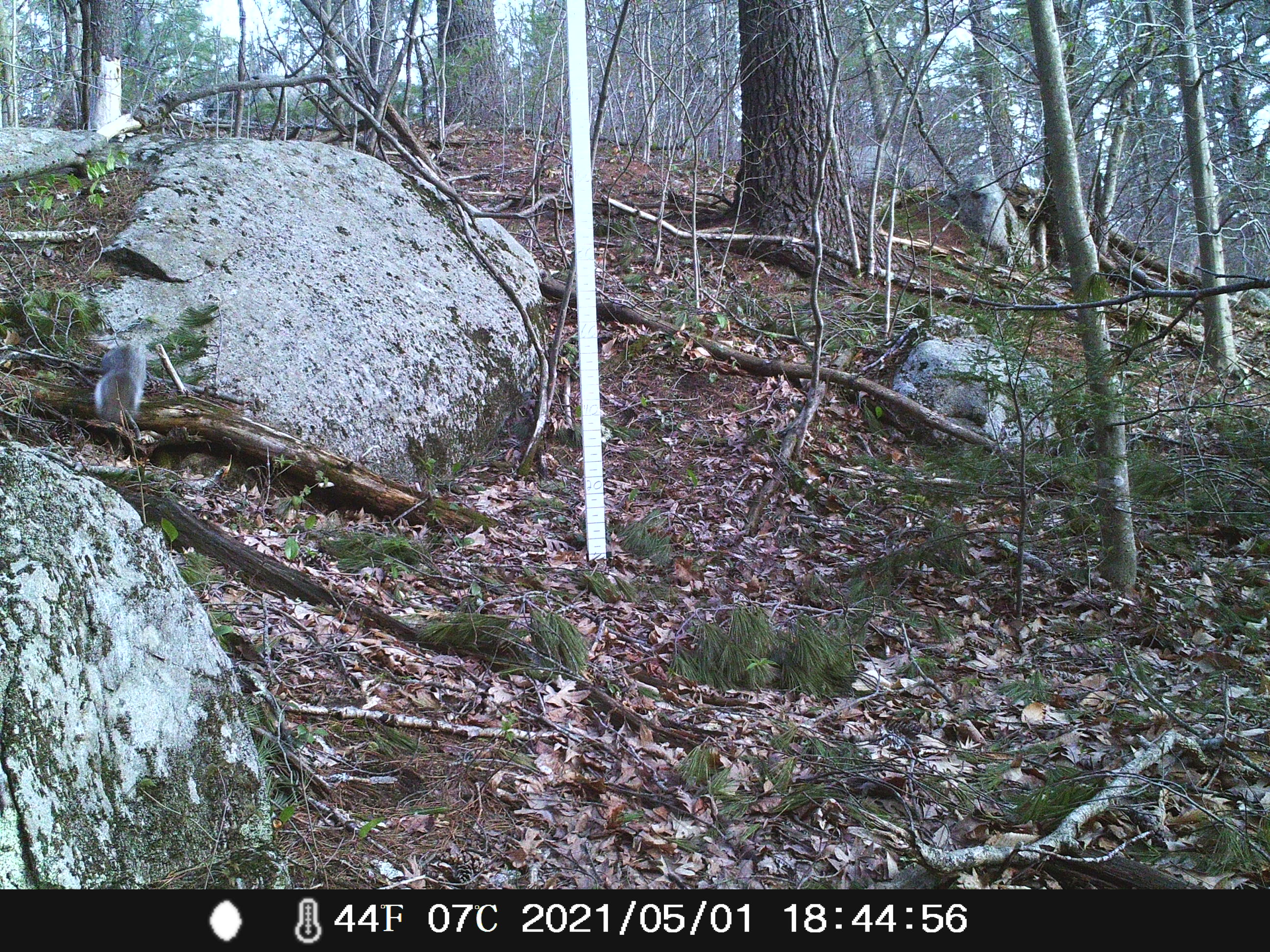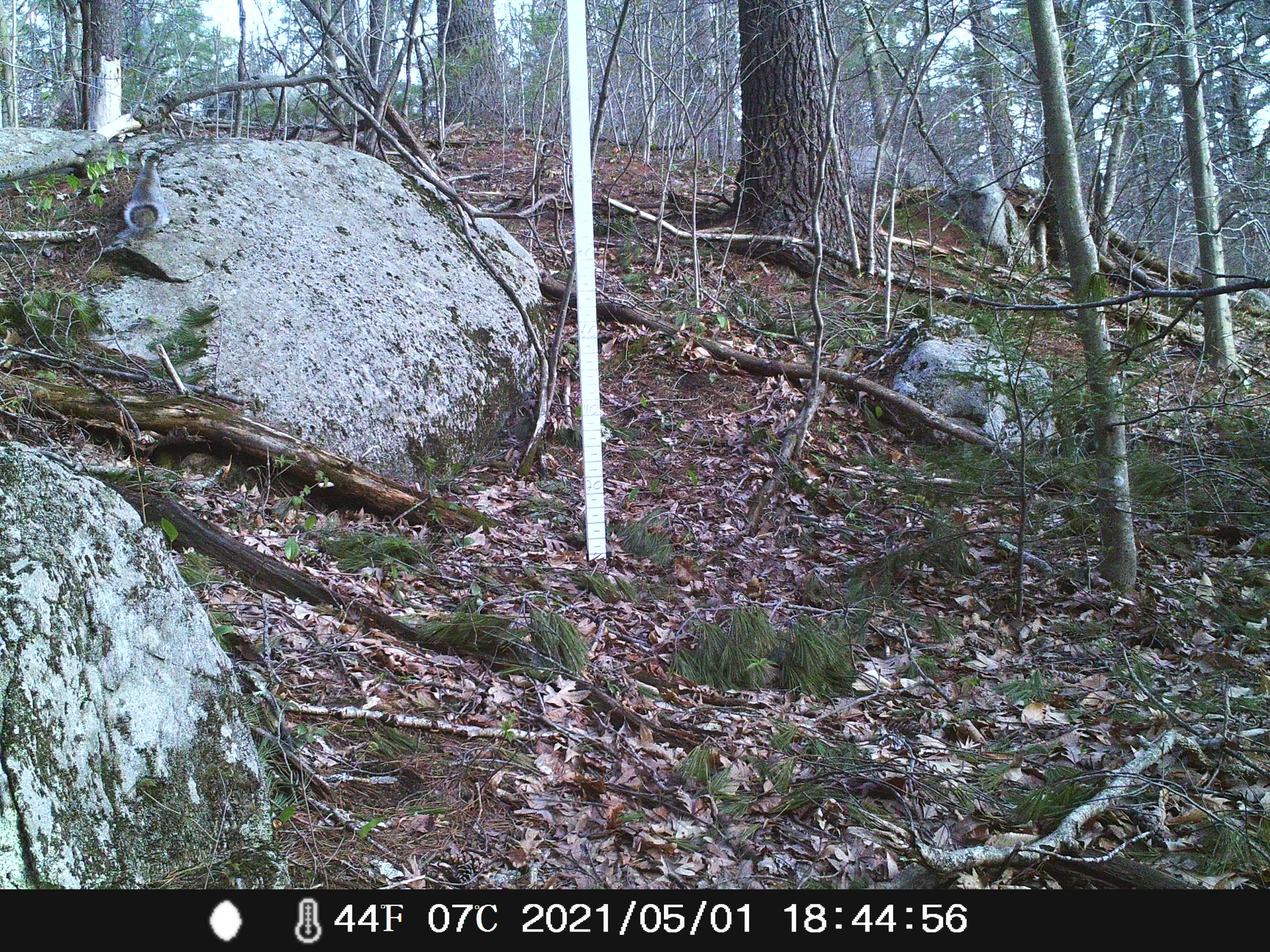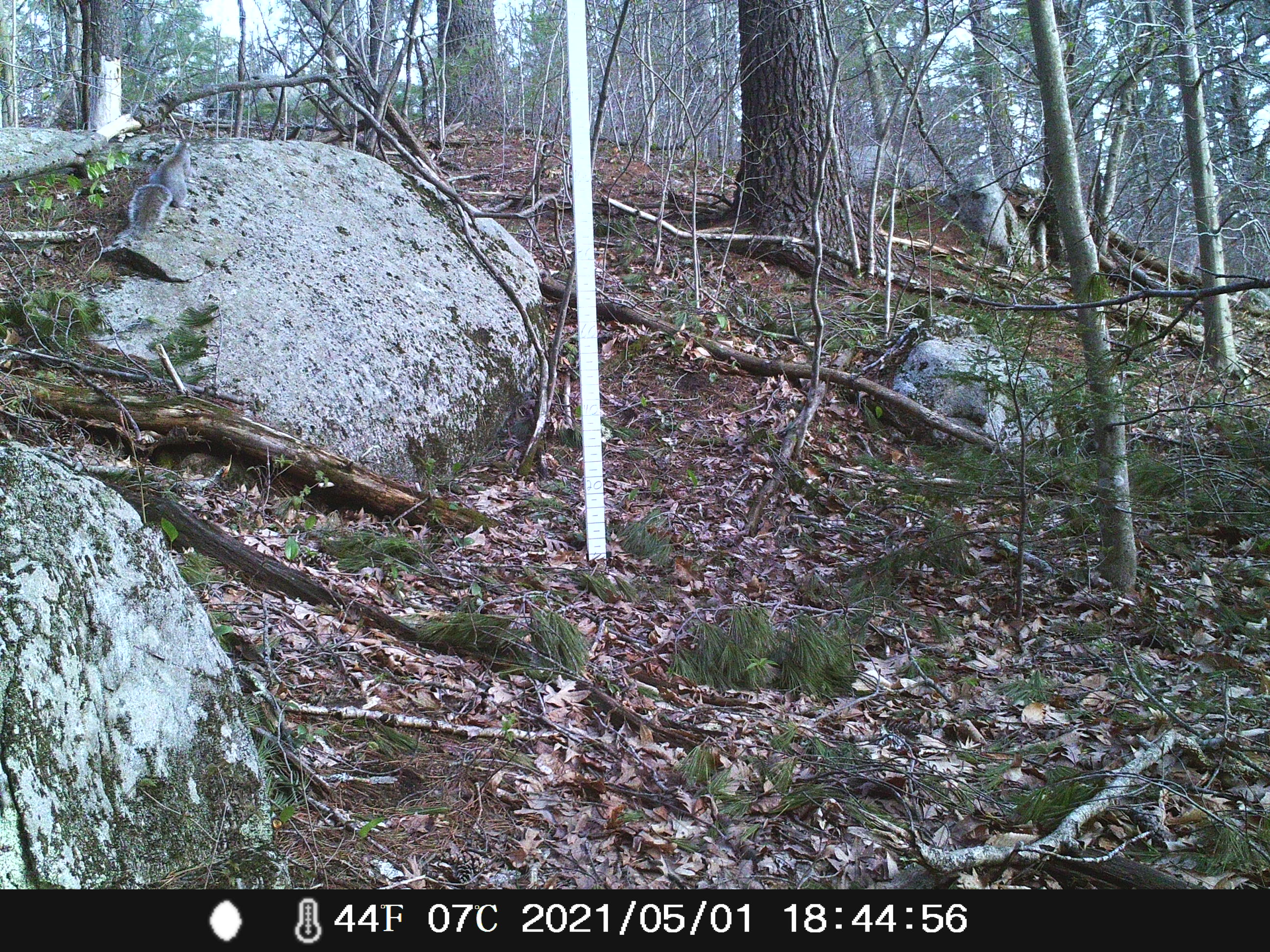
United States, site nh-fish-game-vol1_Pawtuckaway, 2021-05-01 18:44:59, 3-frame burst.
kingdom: Animalia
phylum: Chordata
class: Mammalia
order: Rodentia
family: Sciuridae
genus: Sciurus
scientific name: Sciurus carolinensis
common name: gray squirrel